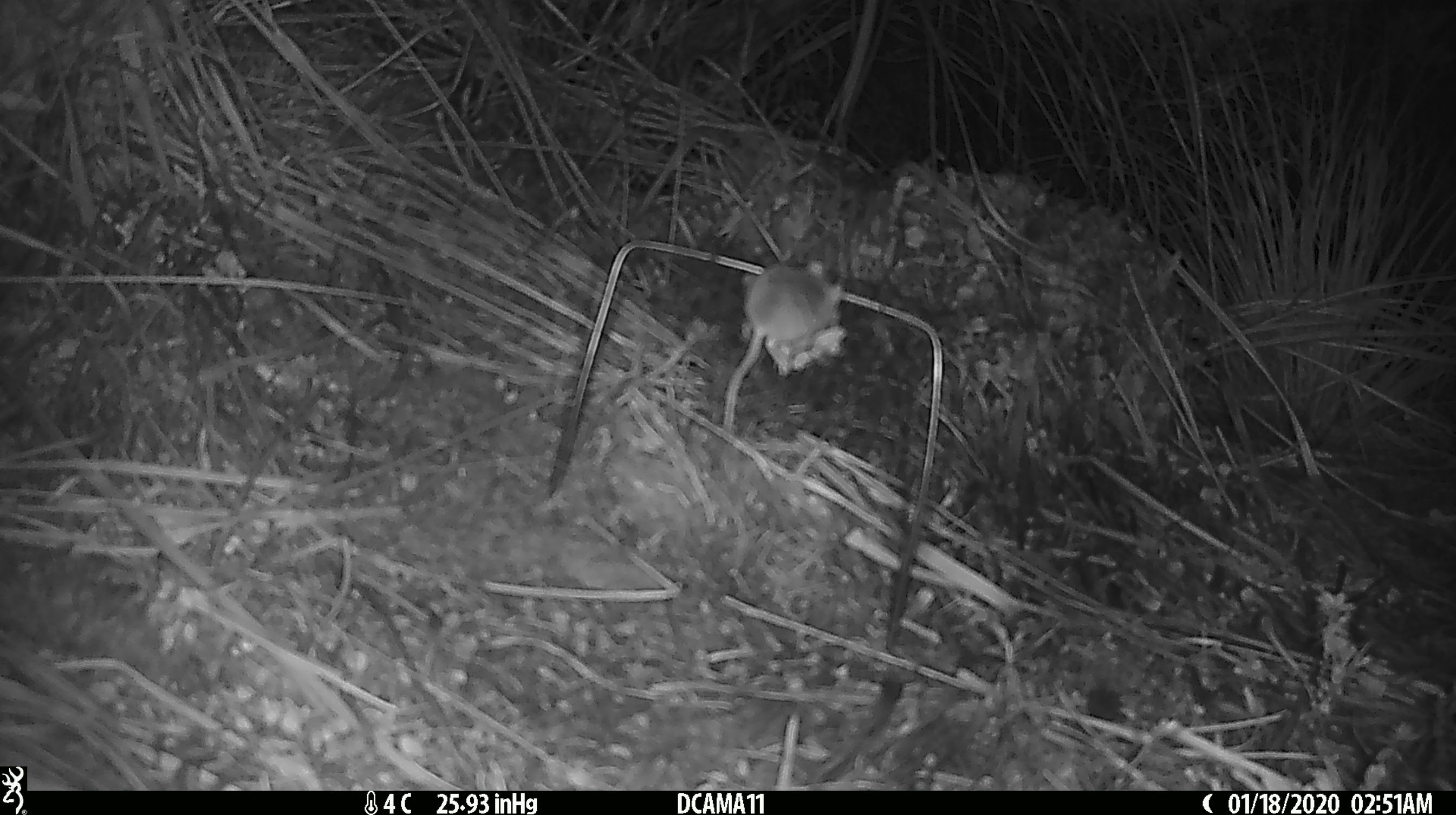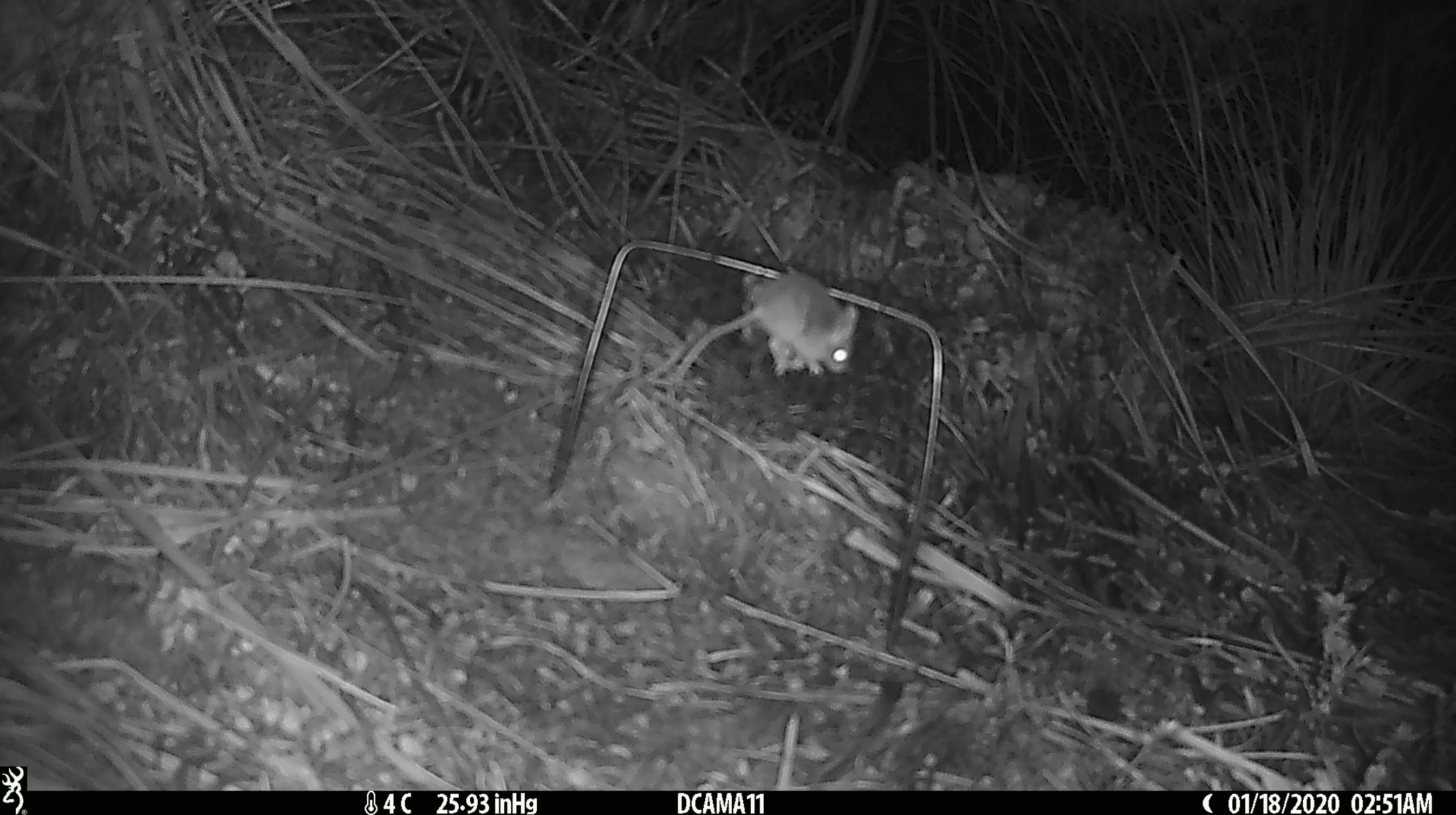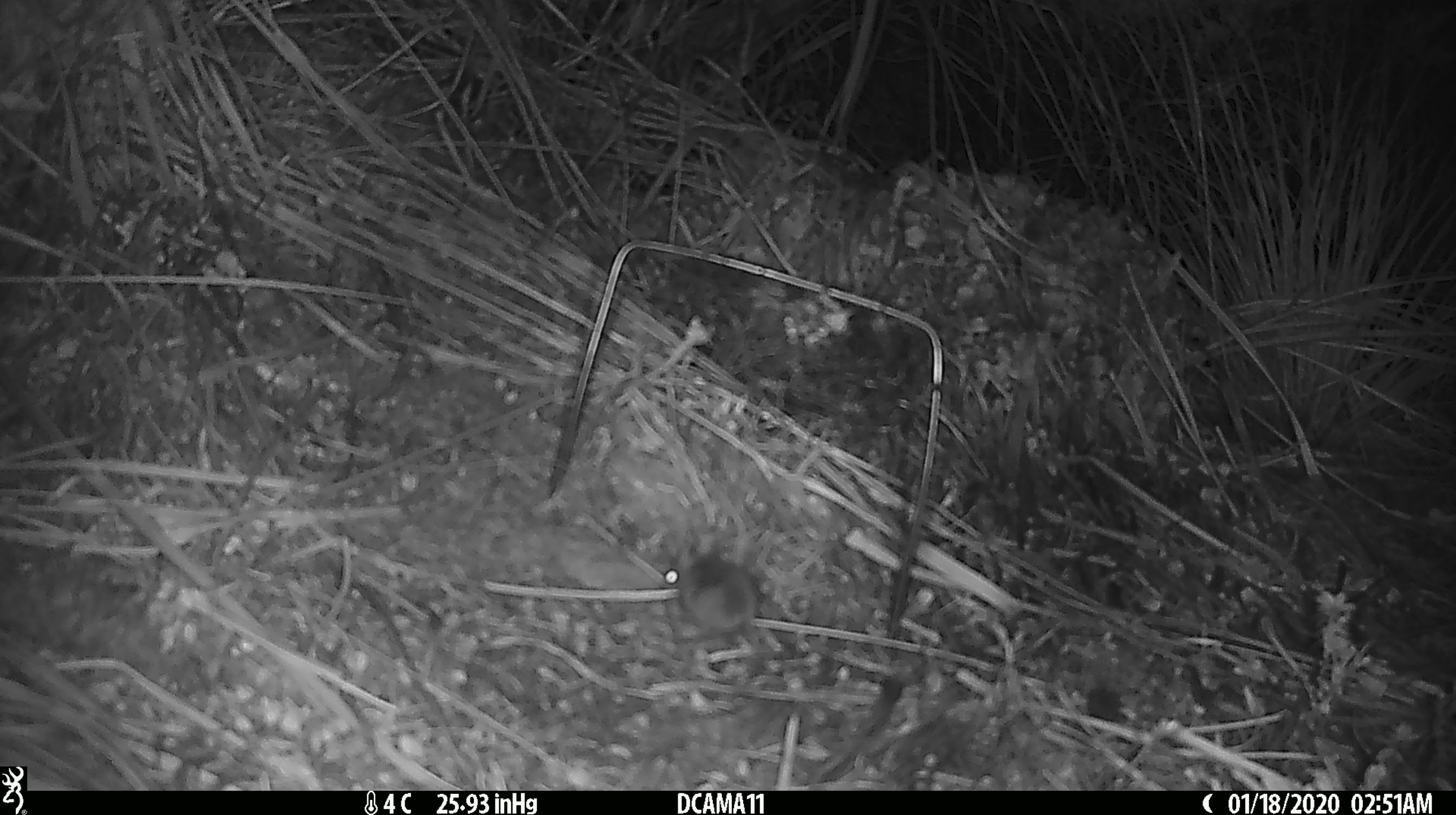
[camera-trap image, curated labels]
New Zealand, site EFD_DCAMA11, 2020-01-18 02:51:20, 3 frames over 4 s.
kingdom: Animalia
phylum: Chordata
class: Mammalia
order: Rodentia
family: Muridae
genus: Mus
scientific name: Mus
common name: mouse